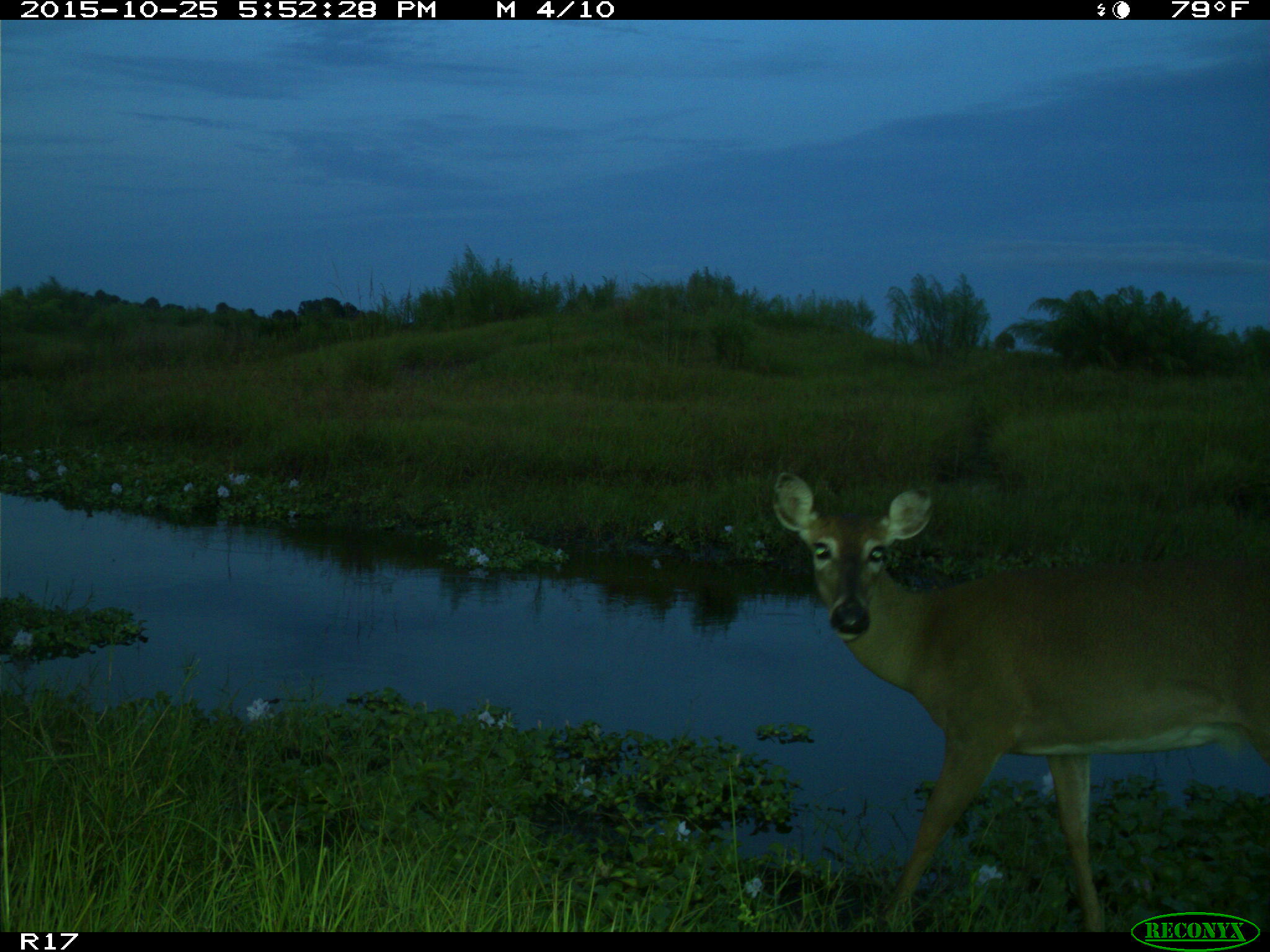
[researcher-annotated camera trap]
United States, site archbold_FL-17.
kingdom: Animalia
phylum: Chordata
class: Mammalia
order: Artiodactyla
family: Cervidae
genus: Odocoileus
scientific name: Odocoileus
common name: deer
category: unidentified deer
Unidentified deer (deer) (Odocoileus).